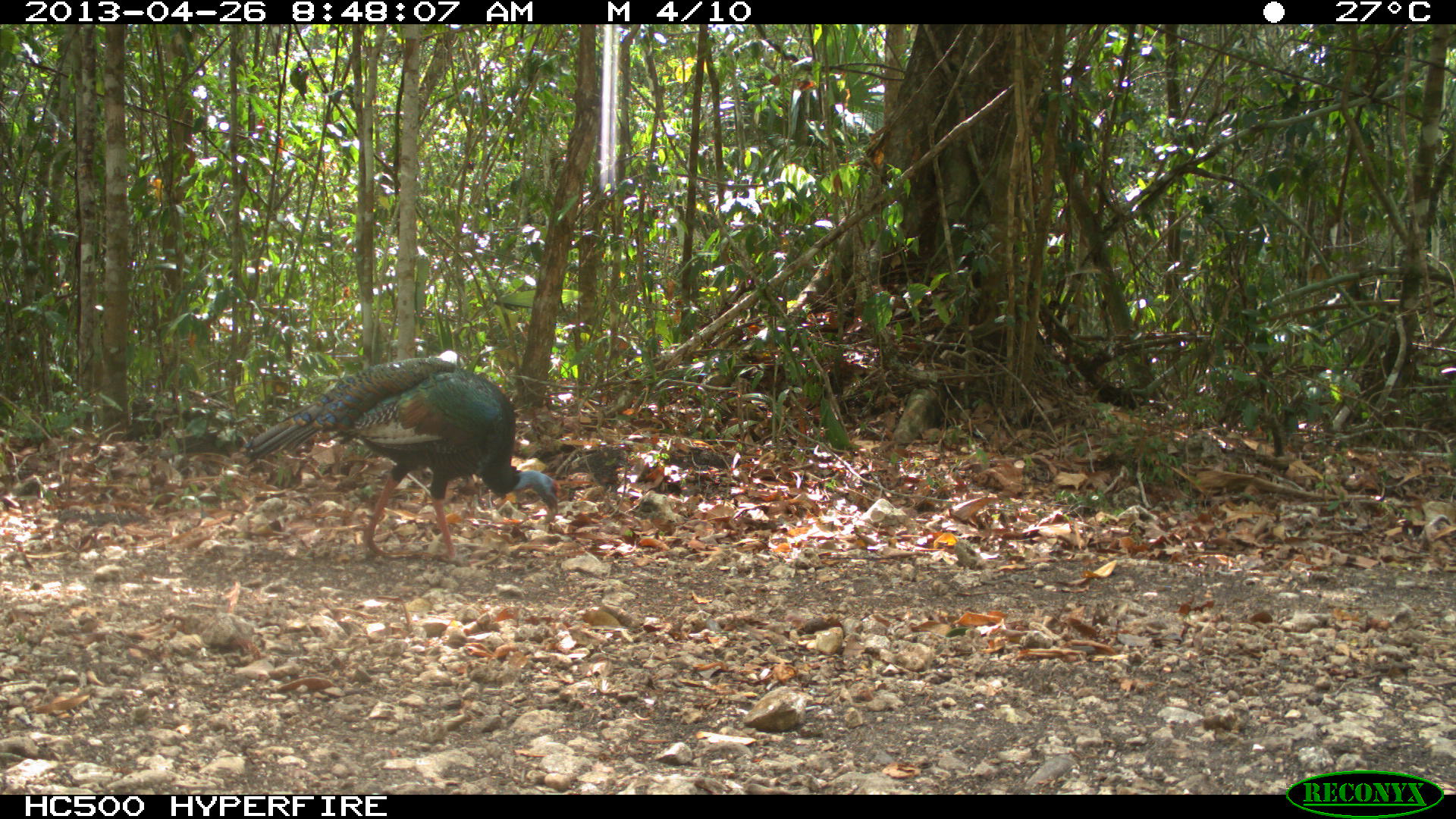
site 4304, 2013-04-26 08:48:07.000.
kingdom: Animalia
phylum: Chordata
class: Aves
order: Galliformes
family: Phasianidae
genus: Meleagris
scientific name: Meleagris ocellata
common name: ocellated turkey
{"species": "Meleagris ocellata (ocellated turkey)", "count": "1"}